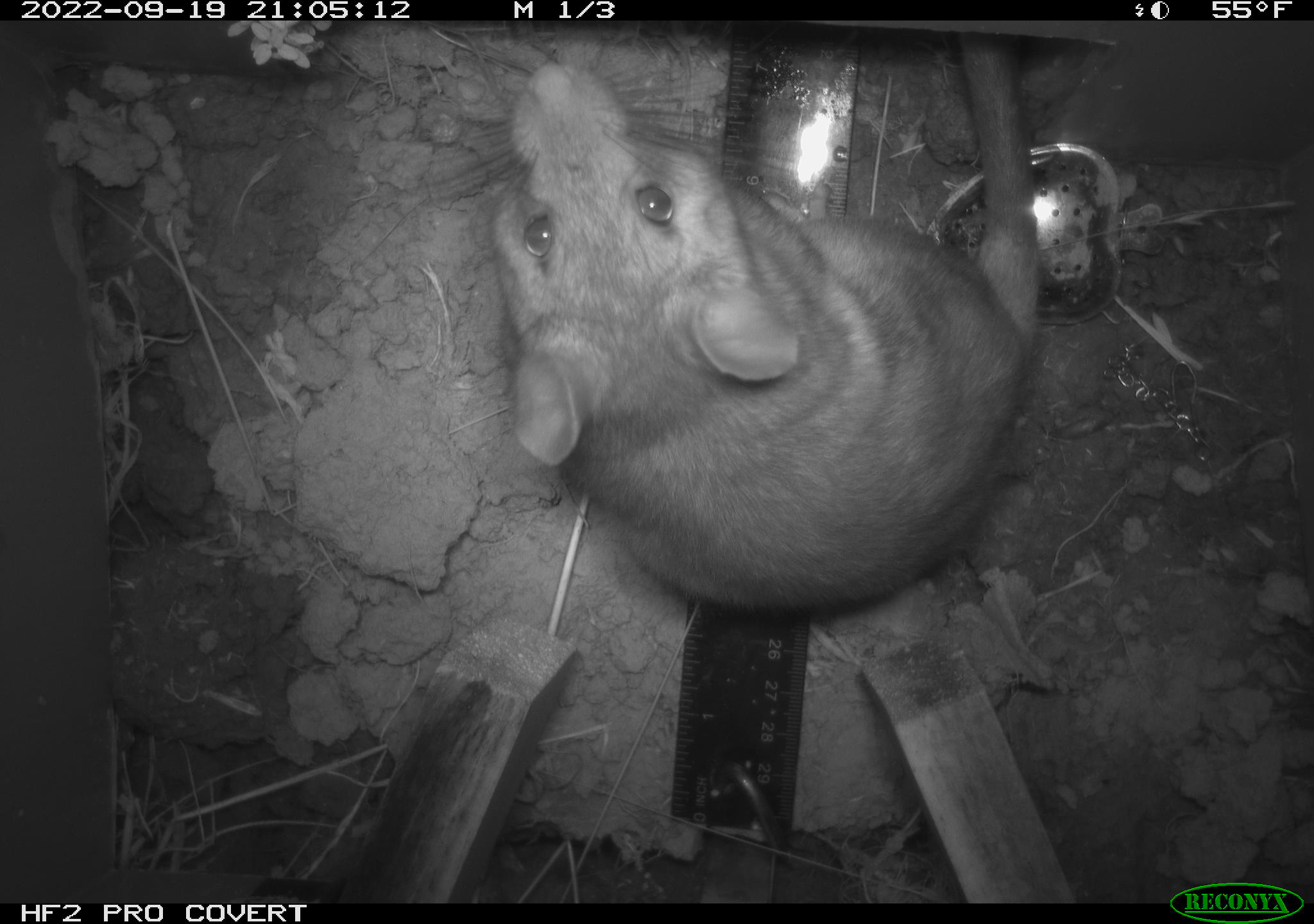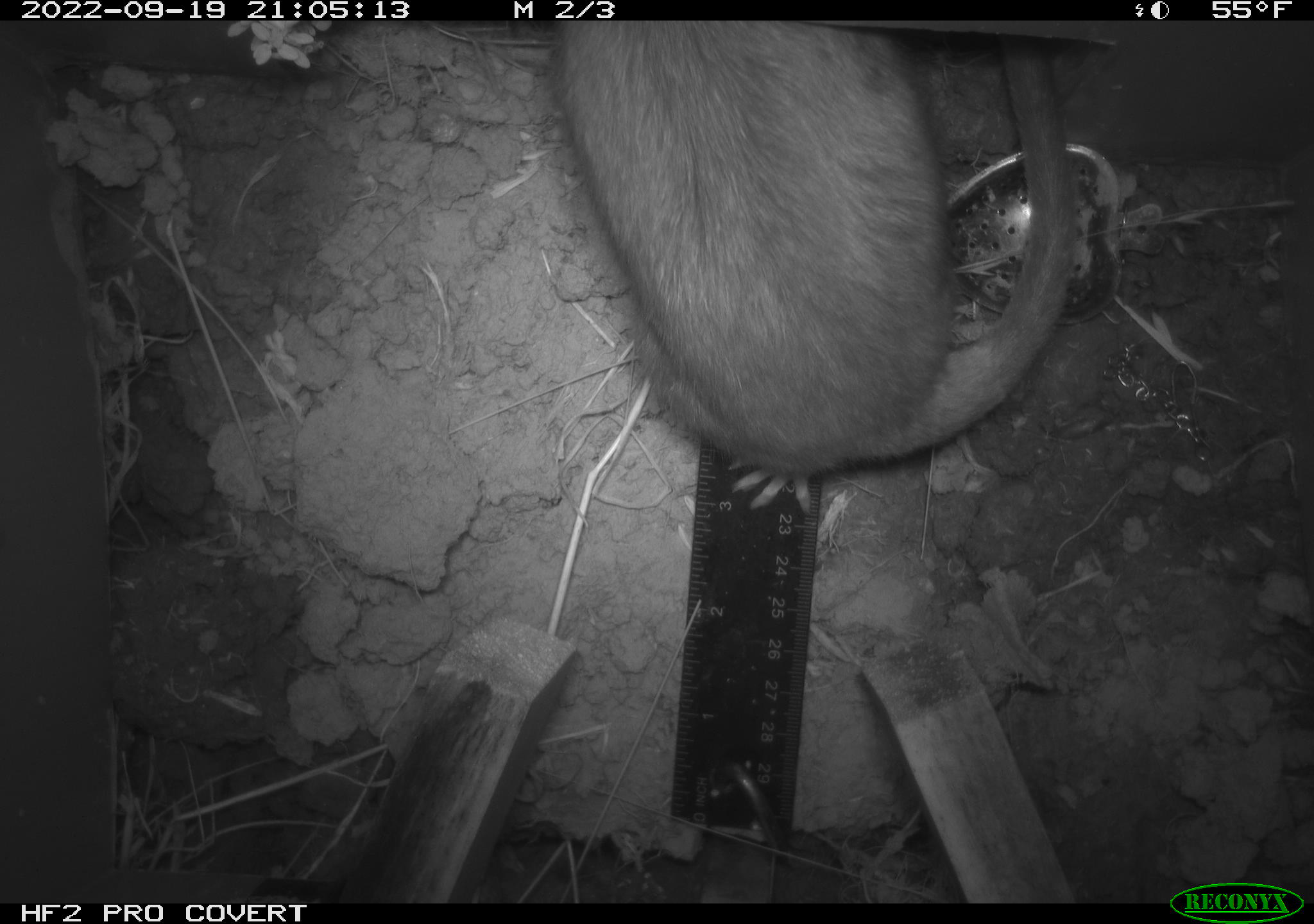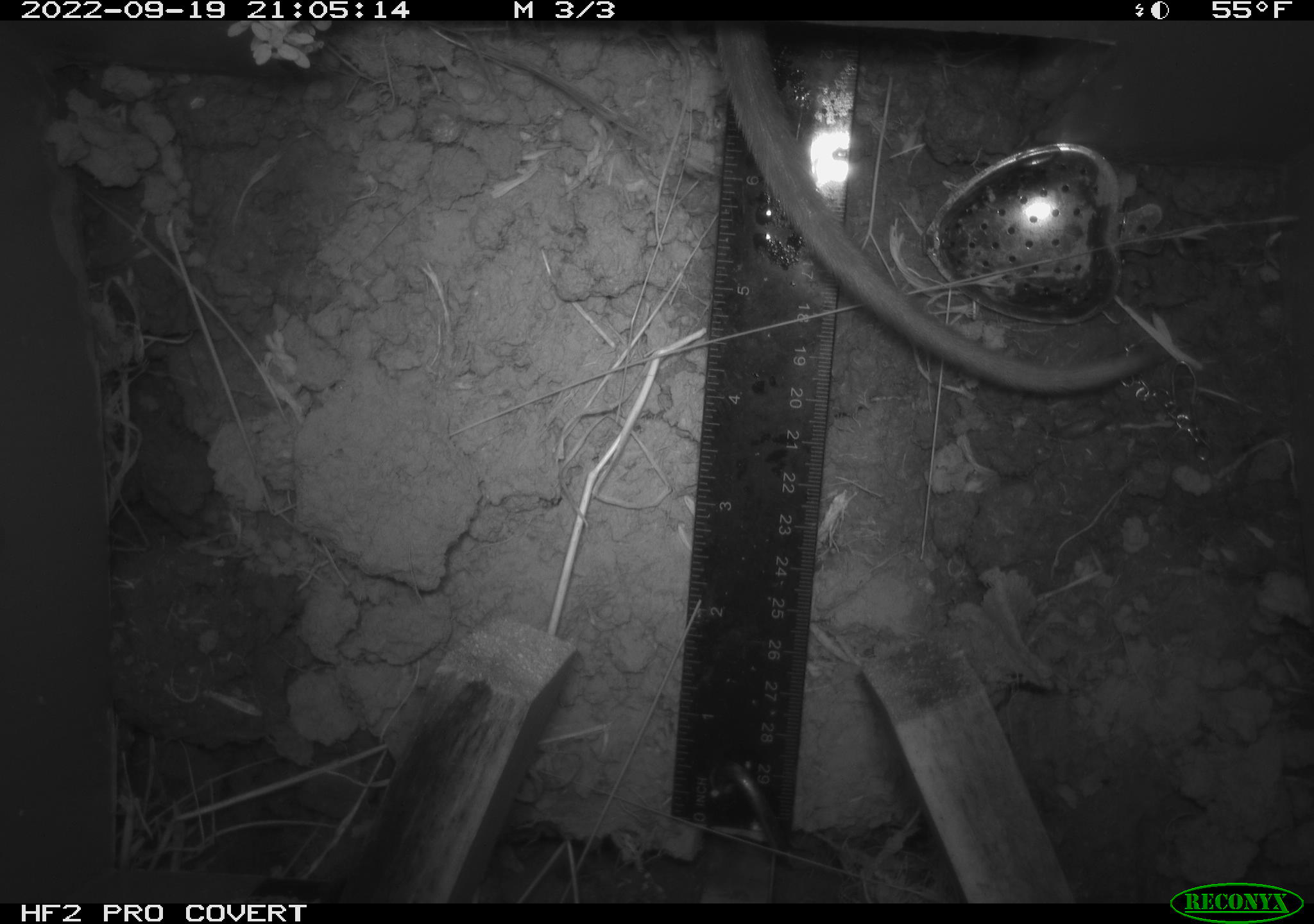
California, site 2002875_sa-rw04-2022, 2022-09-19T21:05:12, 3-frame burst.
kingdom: Animalia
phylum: Chordata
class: Mammalia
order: Rodentia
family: Cricetidae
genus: Neotoma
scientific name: Neotoma fuscipes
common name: dusky-footed woodrat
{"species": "dusky-footed woodrat (Neotoma fuscipes)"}